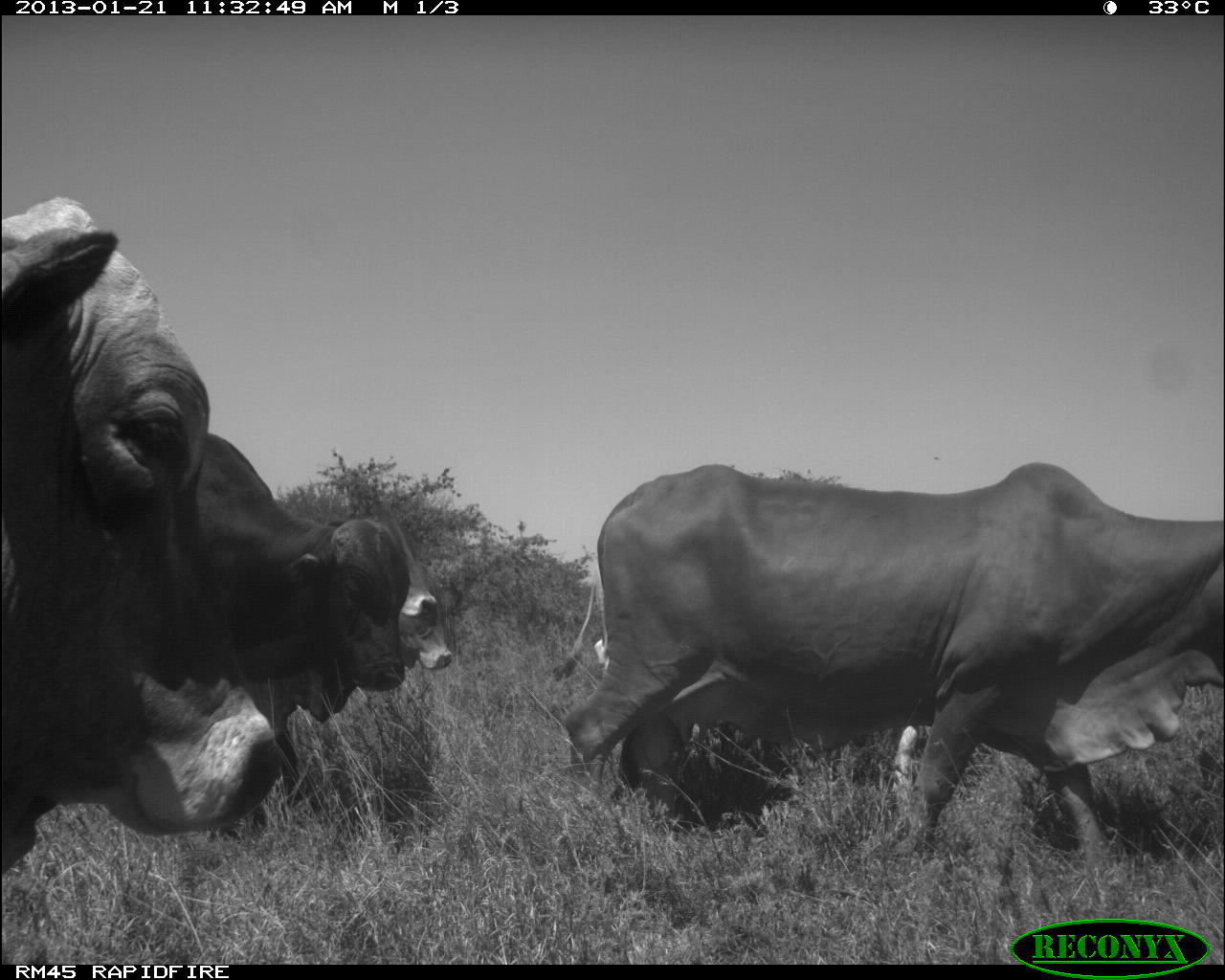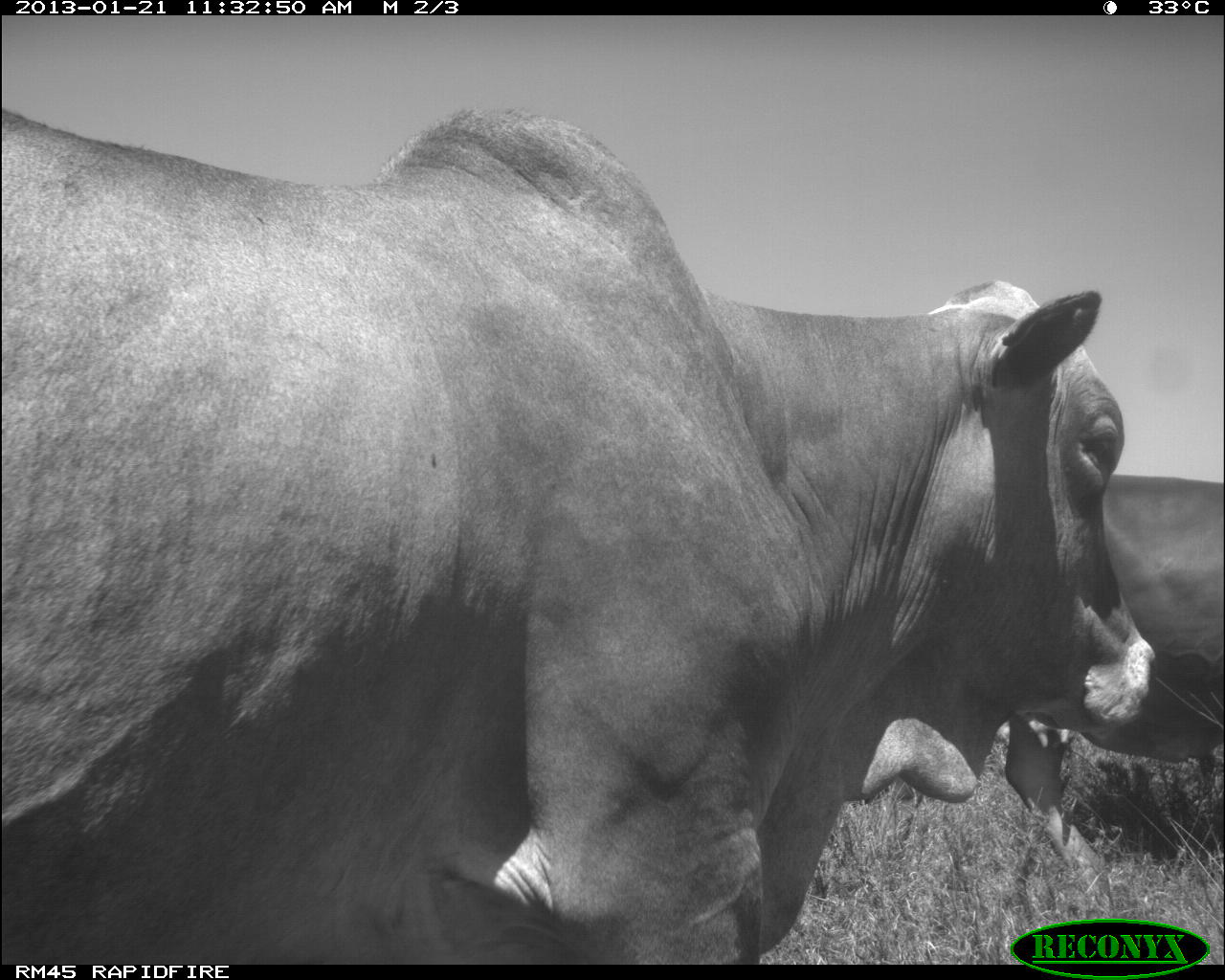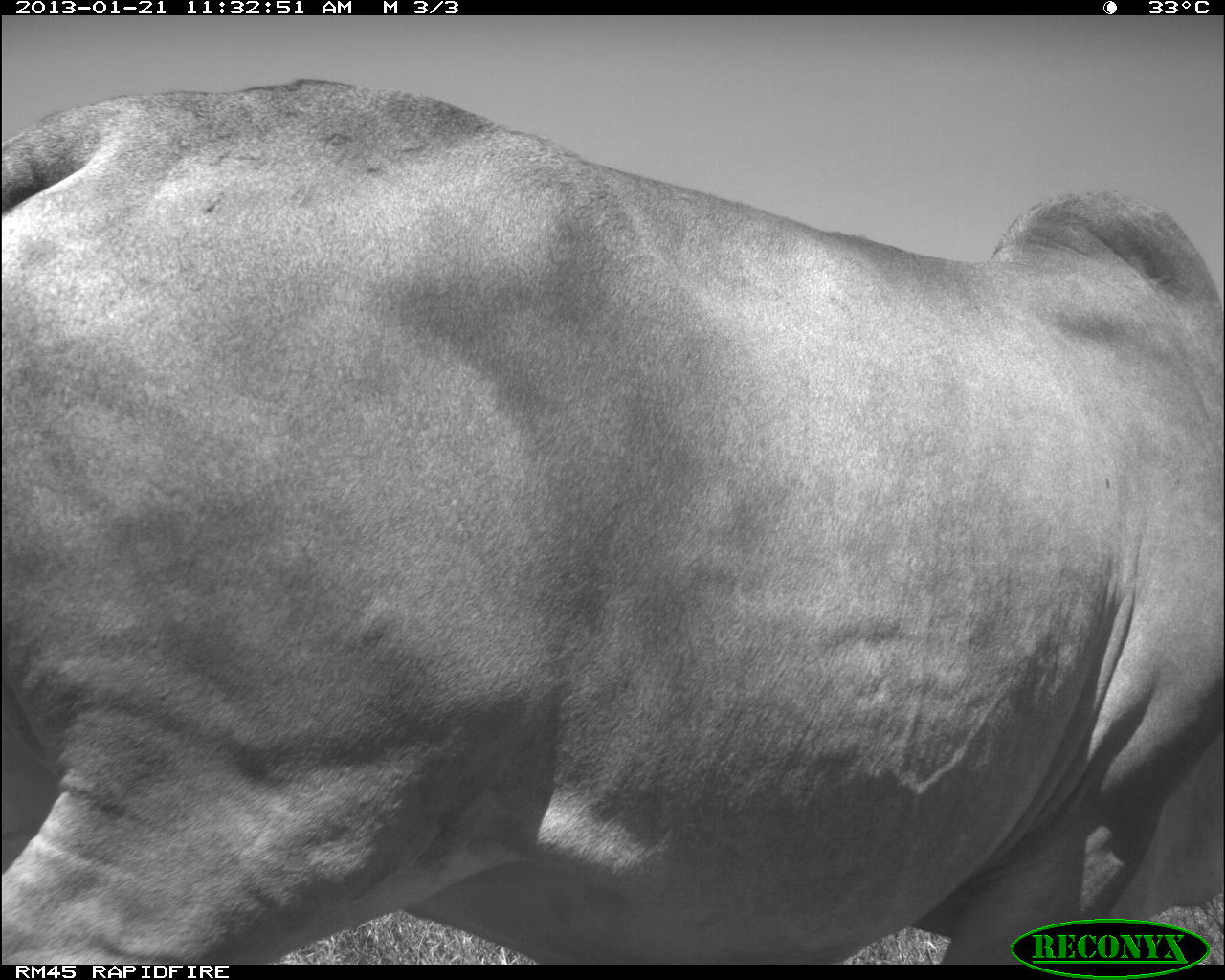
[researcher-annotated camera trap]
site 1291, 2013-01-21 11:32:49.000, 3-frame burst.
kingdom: Animalia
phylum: Chordata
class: Mammalia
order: Artiodactyla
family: Bovidae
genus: Bos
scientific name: Bos taurus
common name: domestic cattle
Bos taurus (domestic cattle), count 4.